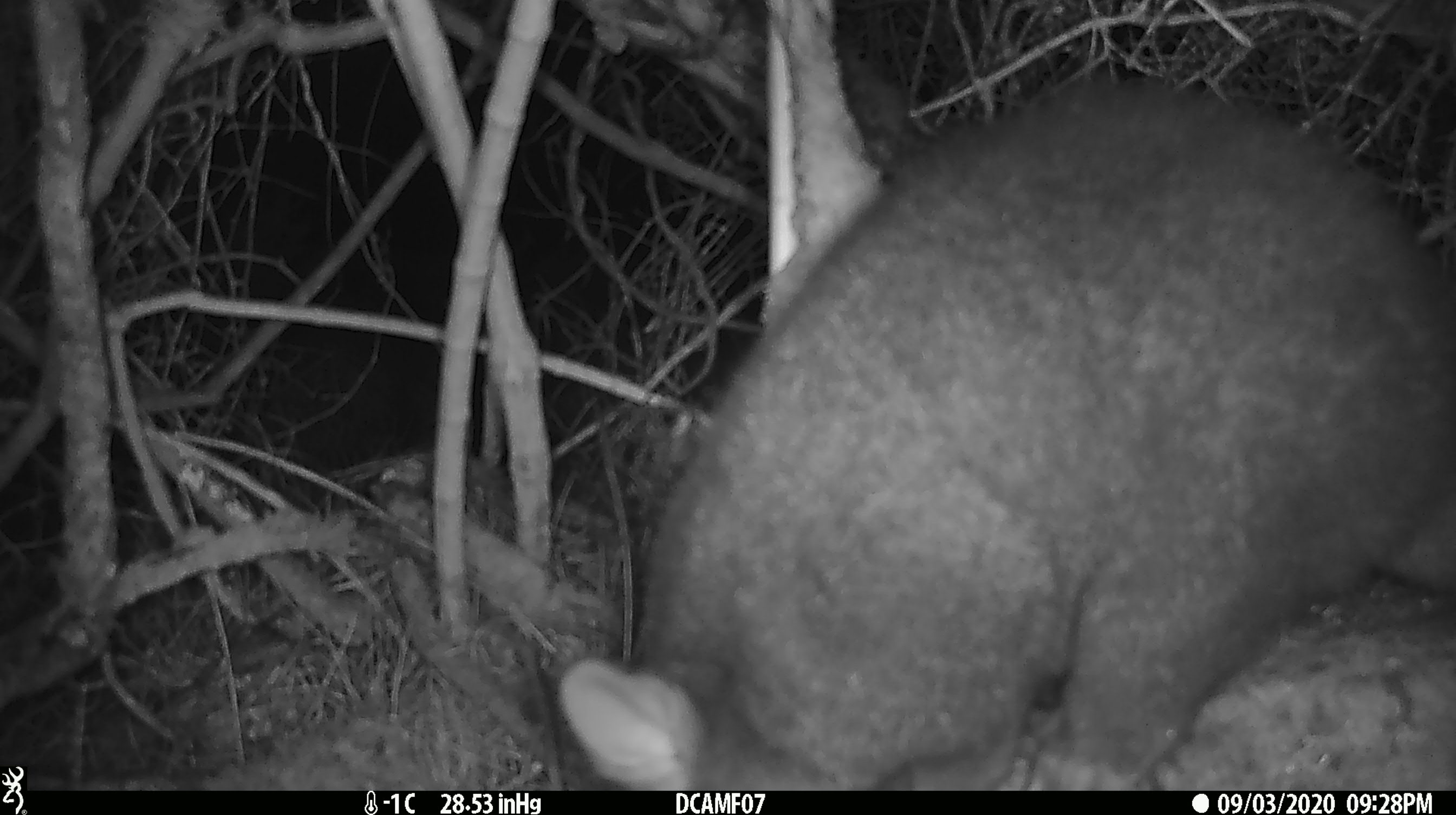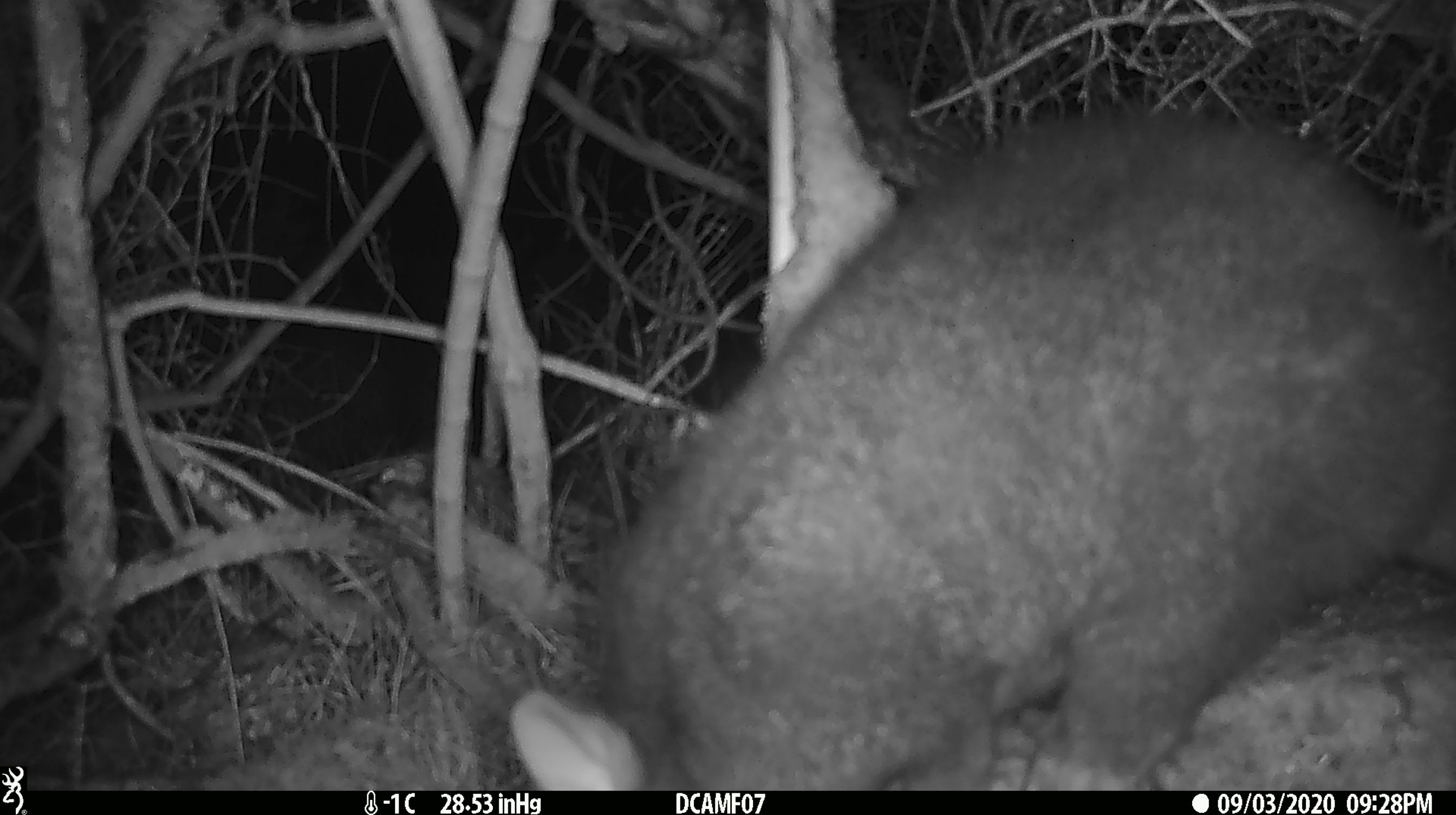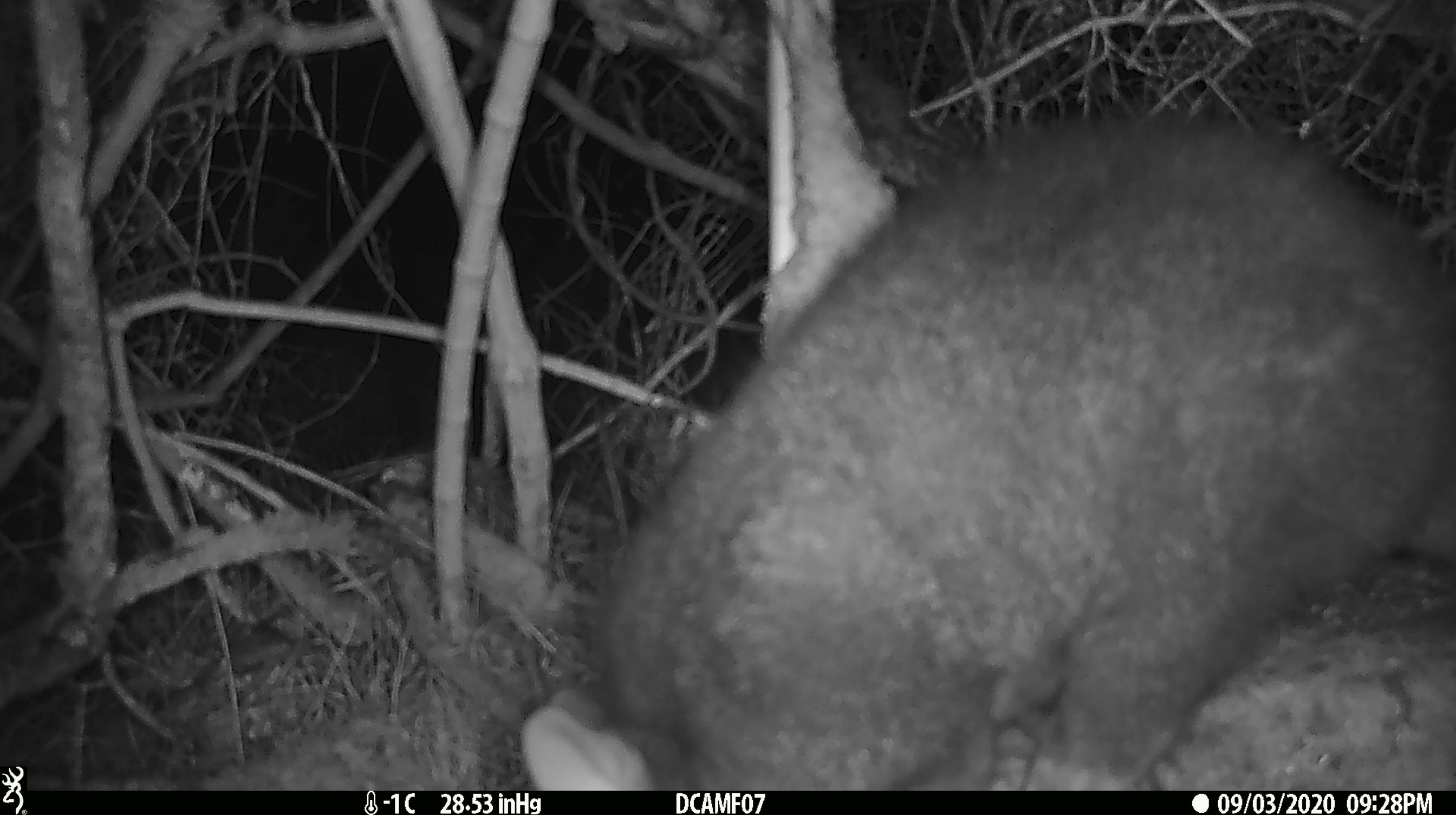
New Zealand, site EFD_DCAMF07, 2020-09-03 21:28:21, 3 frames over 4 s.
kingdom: Animalia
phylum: Chordata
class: Mammalia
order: Diprotodontia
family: Phalangeridae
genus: Trichosurus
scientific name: Trichosurus vulpecula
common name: common brushtail possum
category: possum